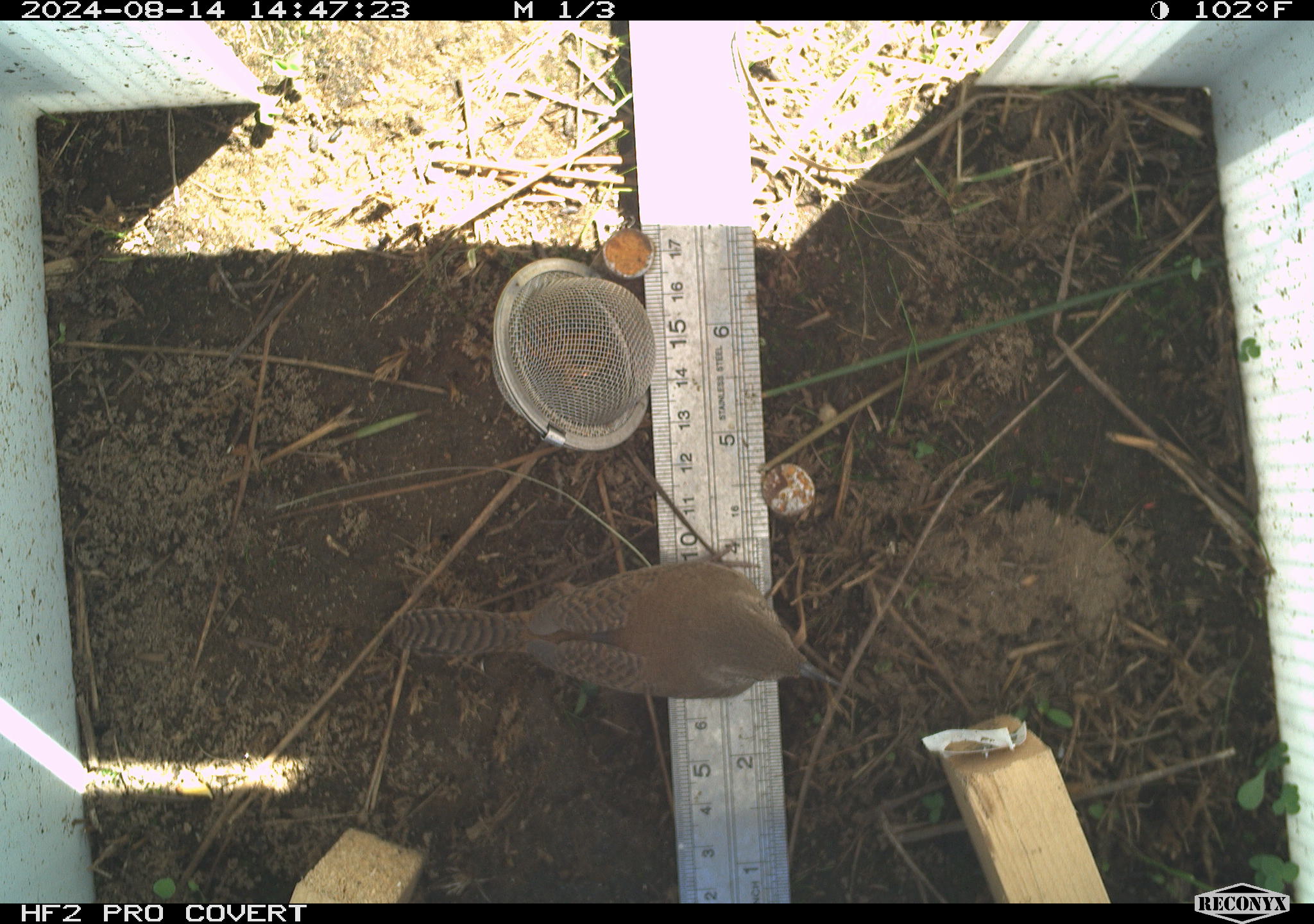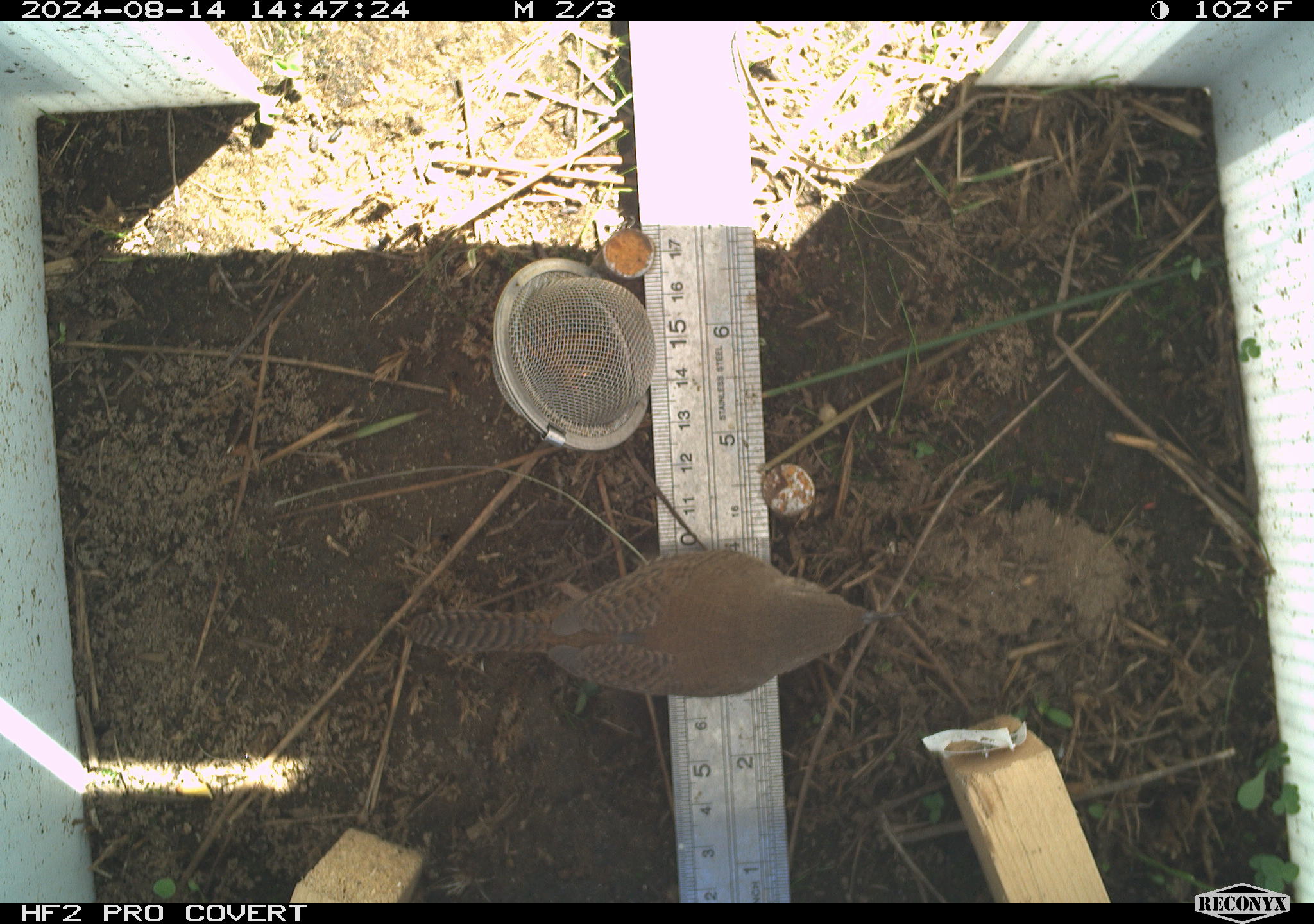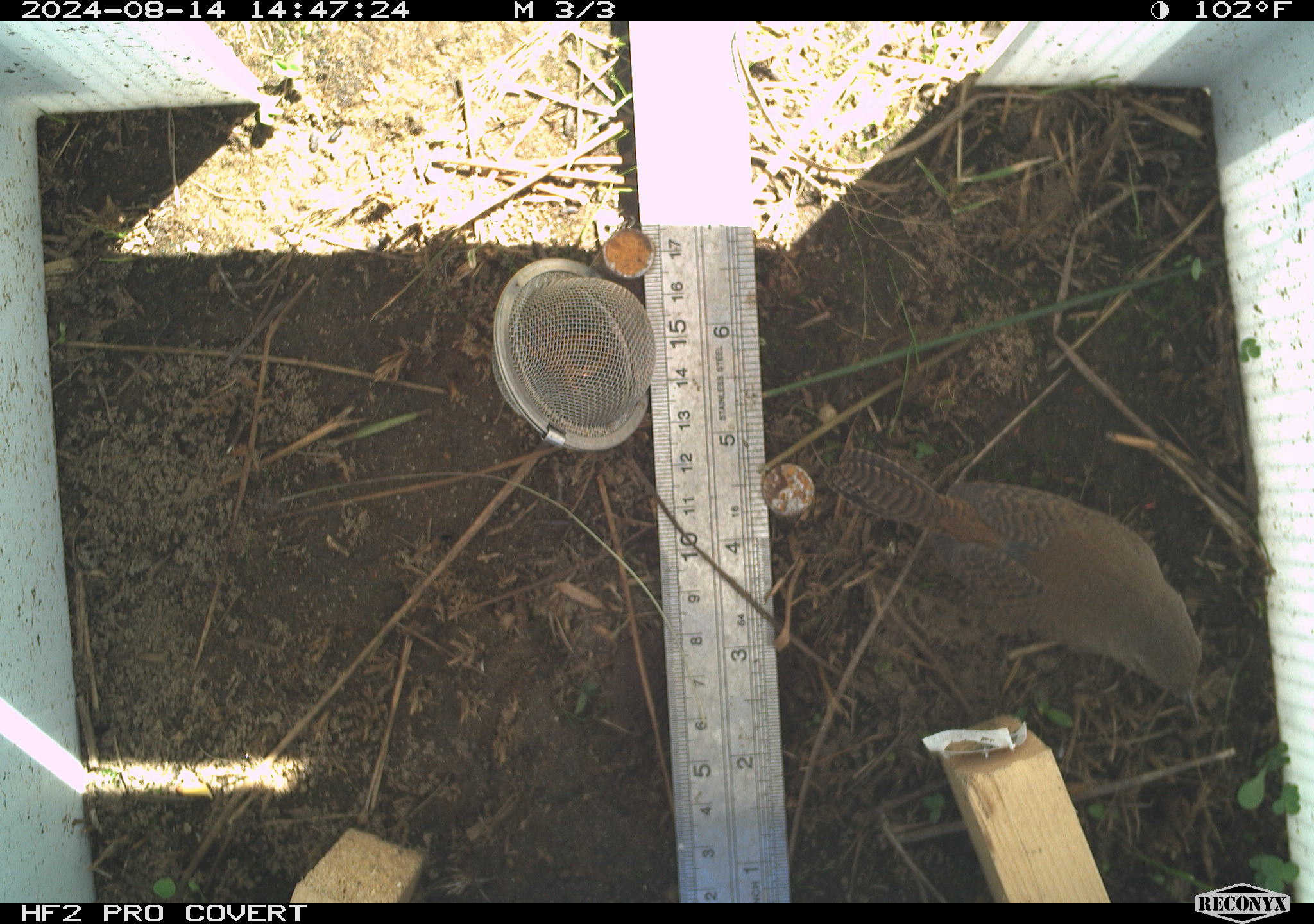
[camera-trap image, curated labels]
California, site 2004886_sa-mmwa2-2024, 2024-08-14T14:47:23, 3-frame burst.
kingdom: Animalia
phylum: Chordata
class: Aves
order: Passeriformes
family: Troglodytidae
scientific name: Troglodytidae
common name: wren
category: troglodytidae family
Troglodytidae family (wren) (Troglodytidae).